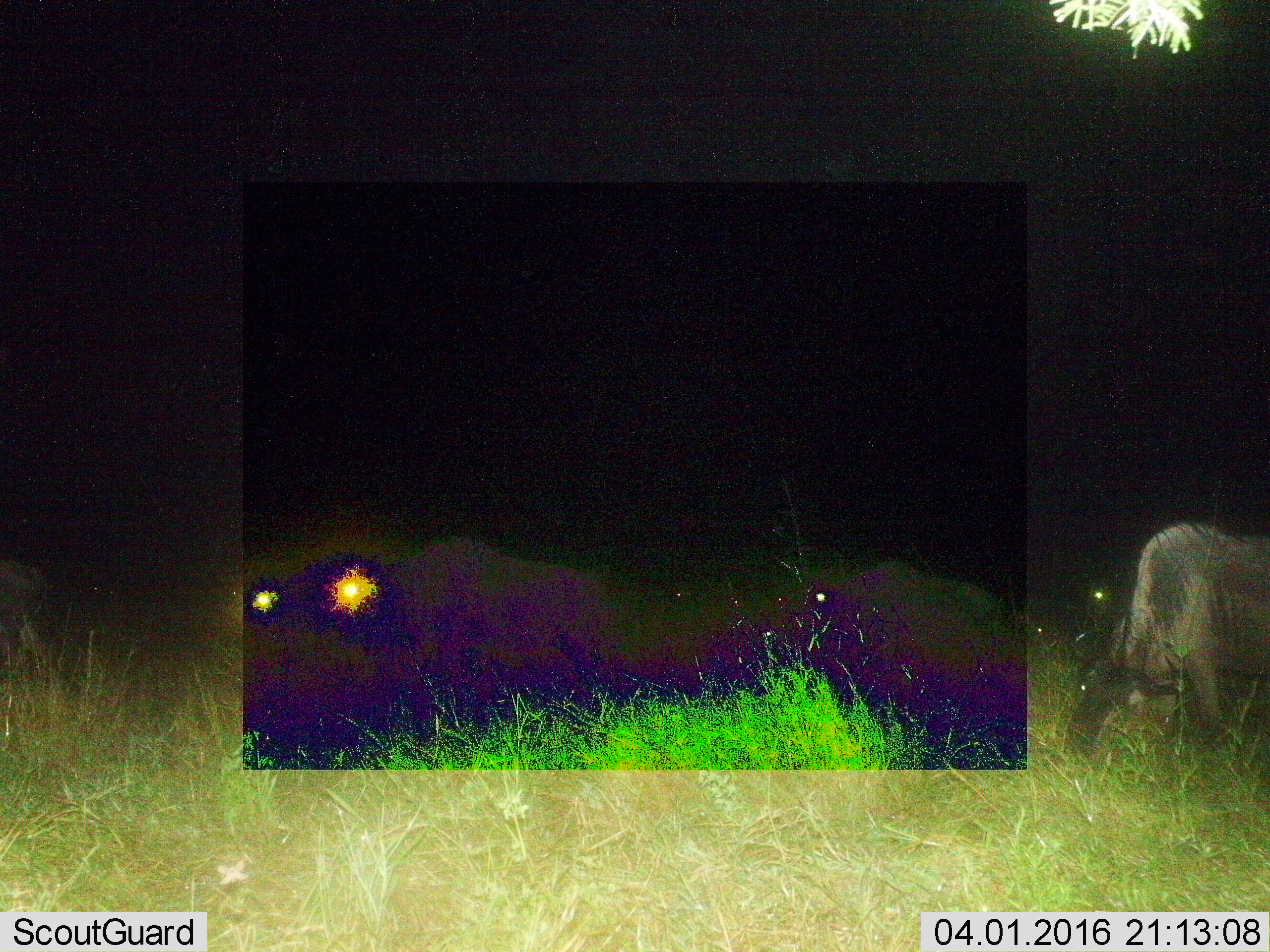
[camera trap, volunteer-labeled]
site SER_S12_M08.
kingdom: Animalia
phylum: Chordata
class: Mammalia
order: Artiodactyla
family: Bovidae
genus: Connochaetes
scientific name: Connochaetes taurinus taurinus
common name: blue wildebeest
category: wildebeestblue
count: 6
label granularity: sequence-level